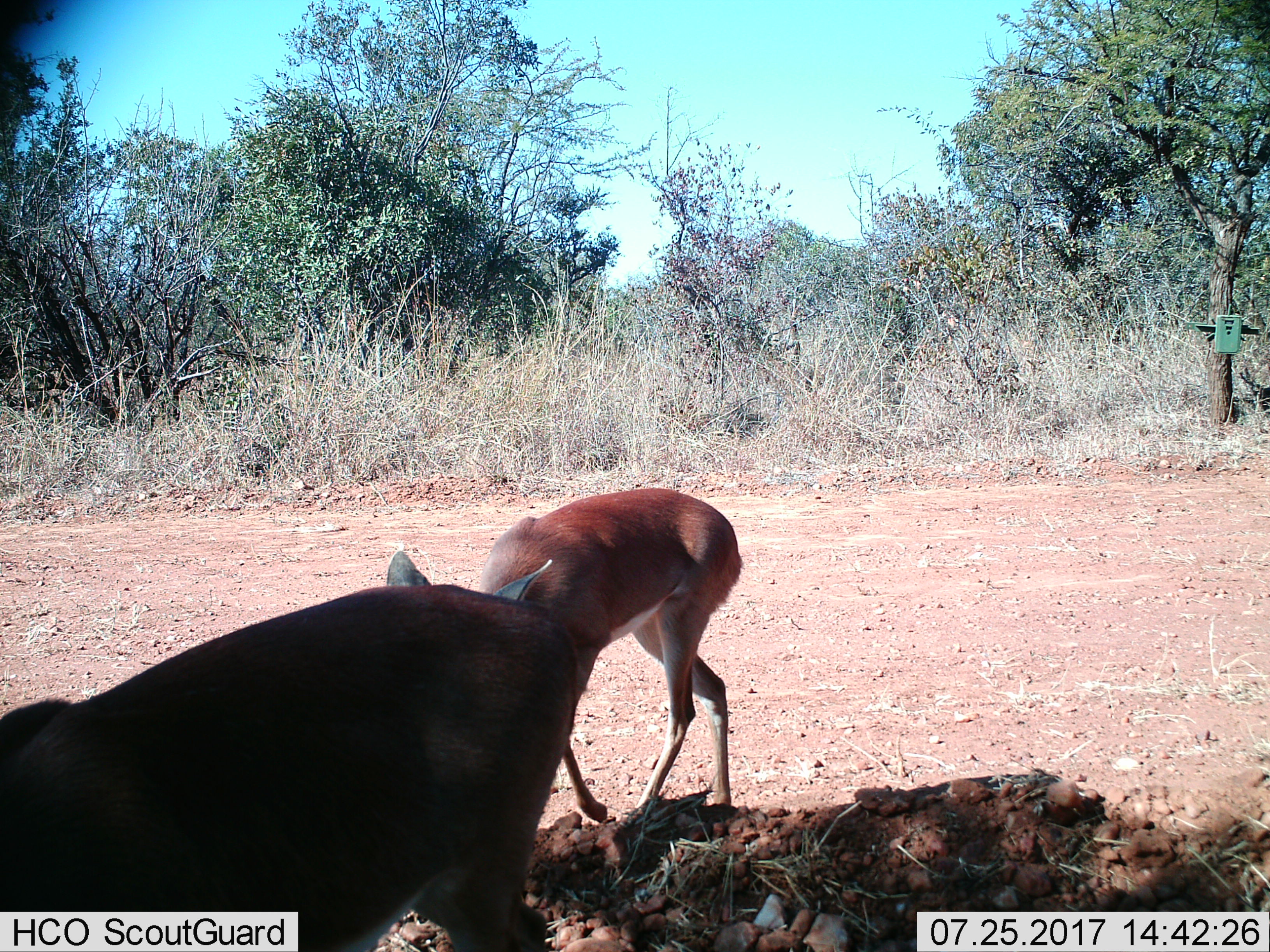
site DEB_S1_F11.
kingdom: Animalia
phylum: Chordata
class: Mammalia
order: Artiodactyla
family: Bovidae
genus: Raphicerus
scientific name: Raphicerus campestris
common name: steenbok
Steenbok (Raphicerus campestris), count 2. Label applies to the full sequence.